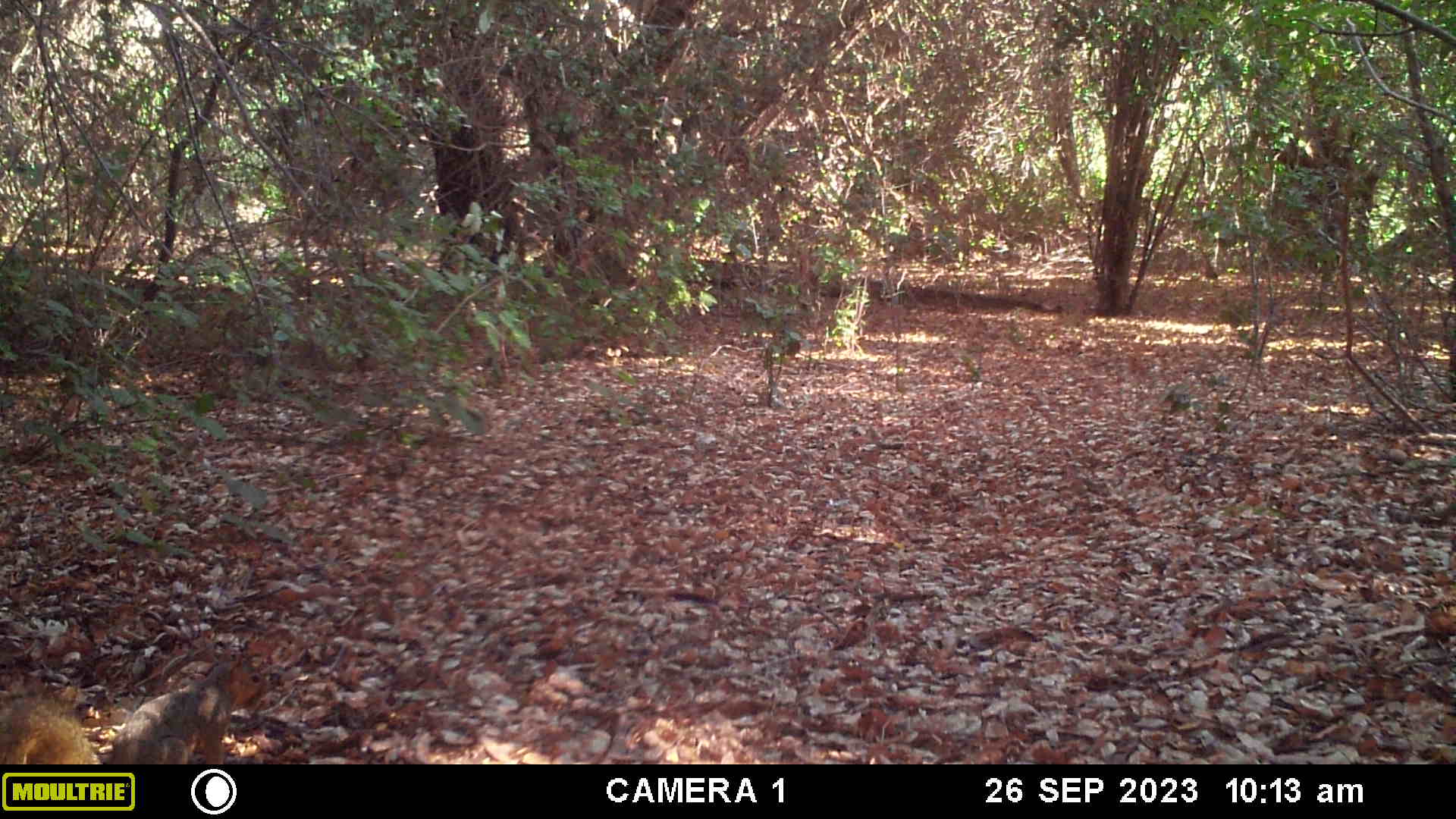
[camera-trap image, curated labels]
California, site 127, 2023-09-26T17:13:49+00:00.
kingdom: Animalia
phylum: Chordata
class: Mammalia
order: Rodentia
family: Sciuridae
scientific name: Sciuridae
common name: squirrel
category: unknown squirrel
Unknown squirrel (squirrel) (Sciuridae).